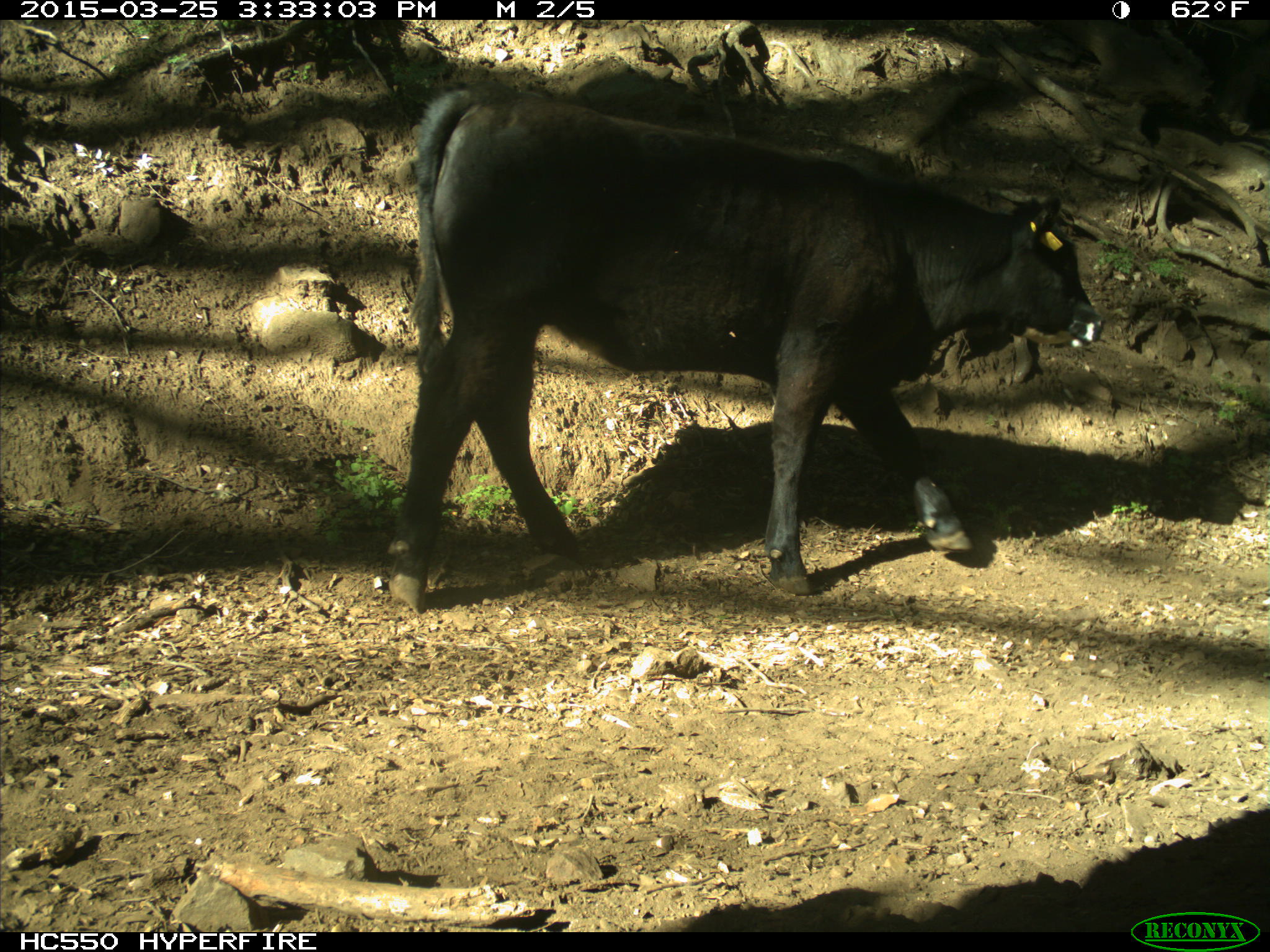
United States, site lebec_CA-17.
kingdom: Animalia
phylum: Chordata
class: Mammalia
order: Artiodactyla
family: Bovidae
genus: Bos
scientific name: Bos taurus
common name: domestic cow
Bos taurus (domestic cow).